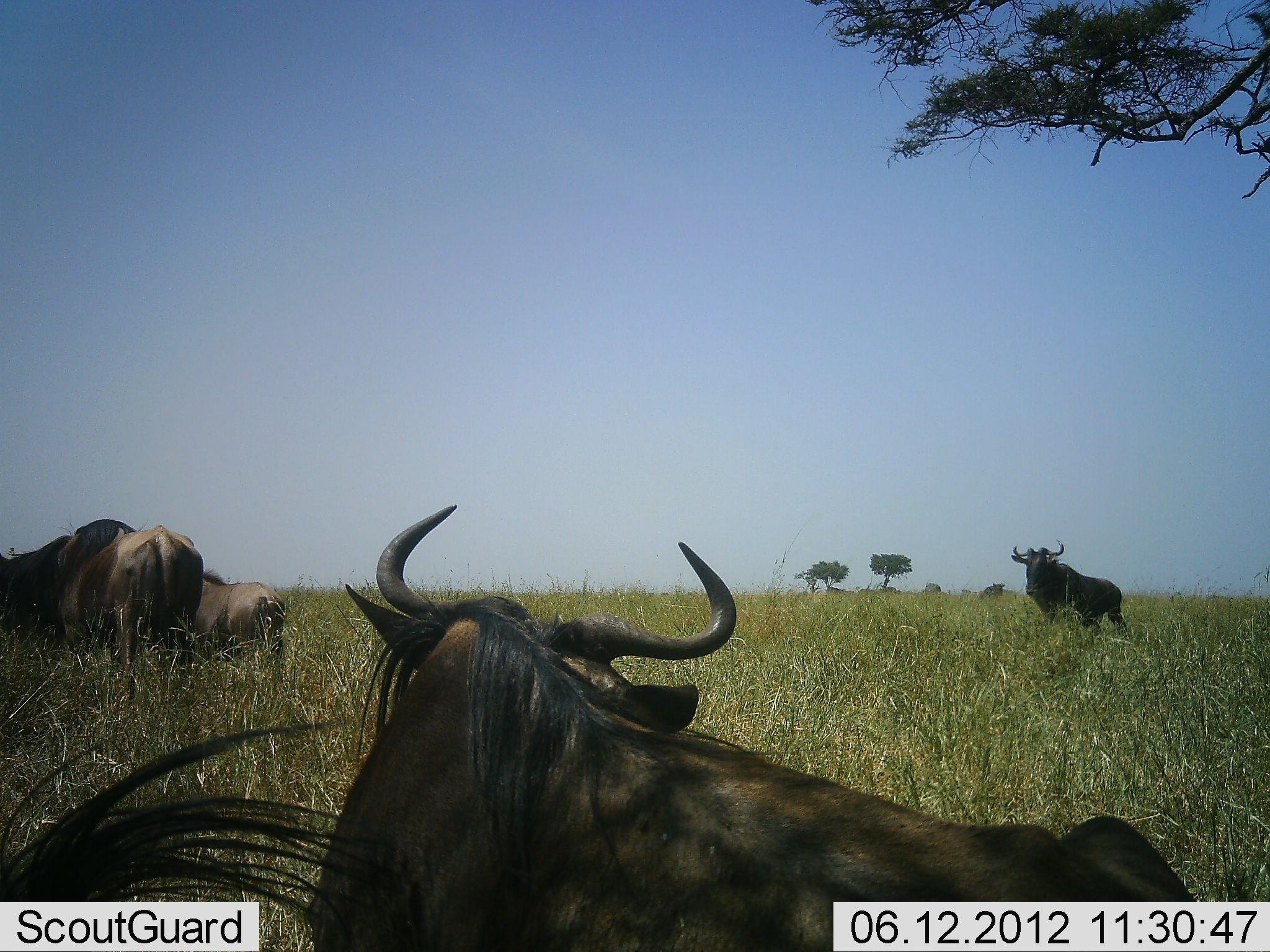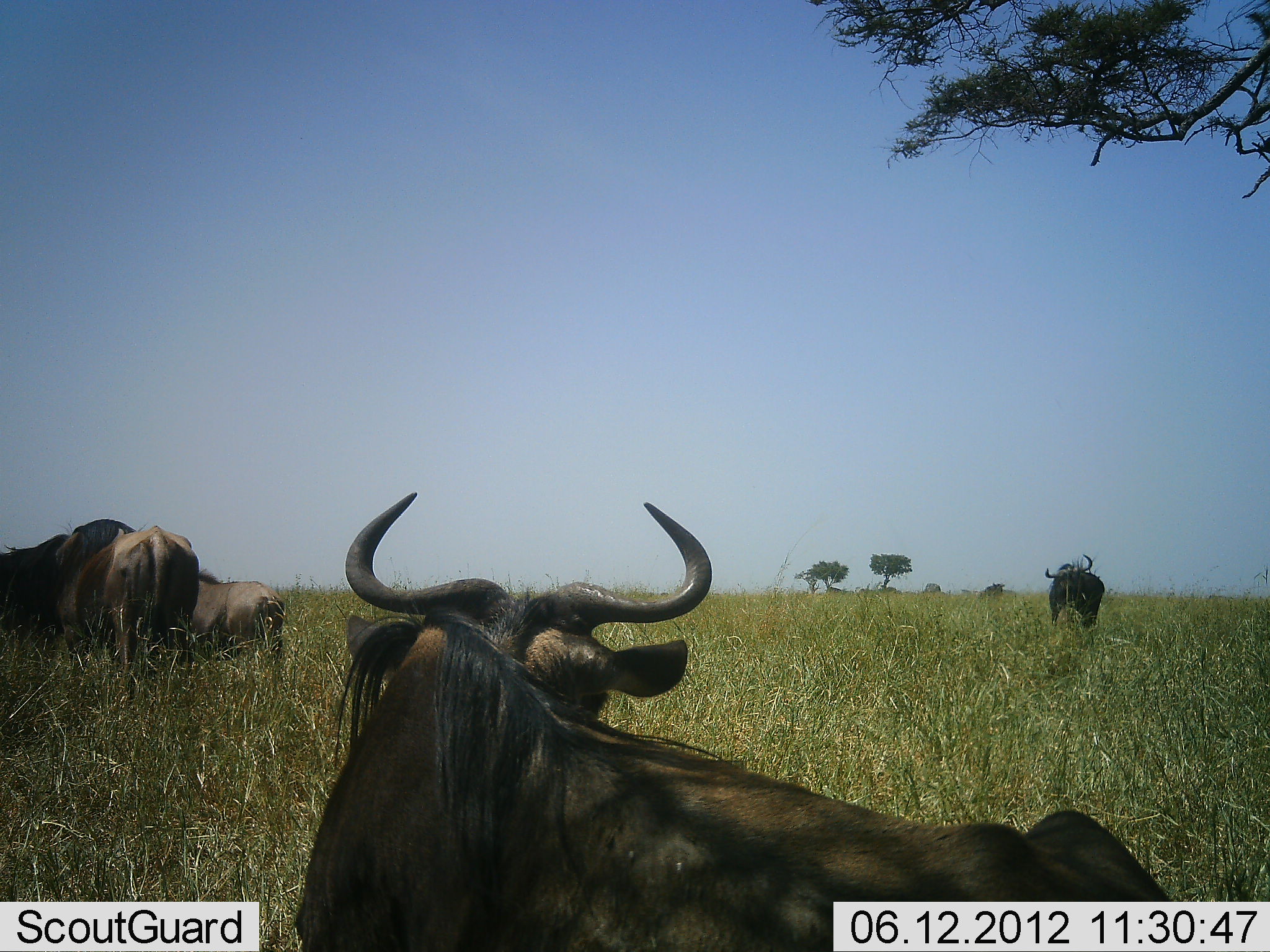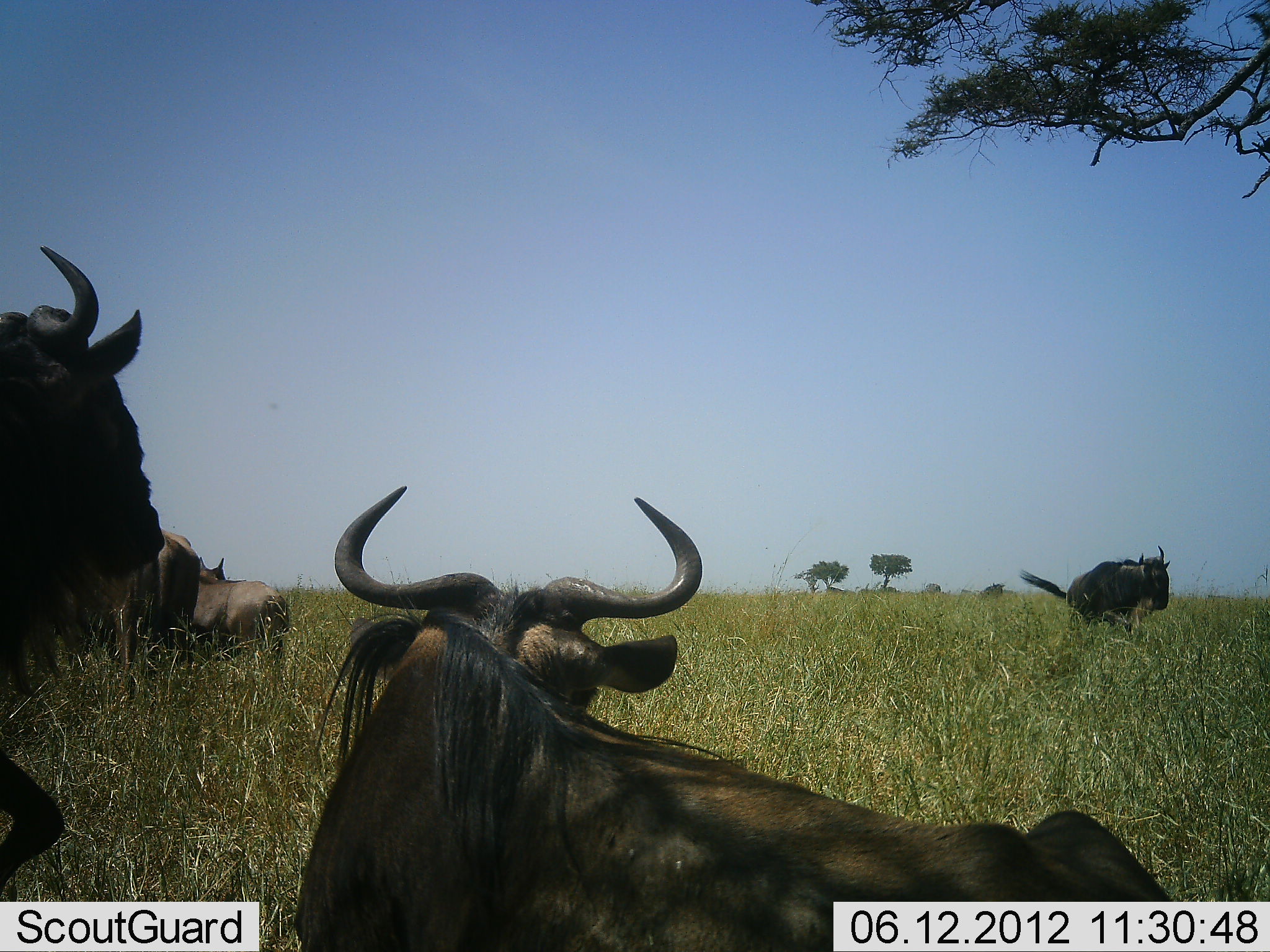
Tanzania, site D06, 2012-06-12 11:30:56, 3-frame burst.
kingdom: Animalia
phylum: Chordata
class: Mammalia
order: Artiodactyla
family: Bovidae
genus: Connochaetes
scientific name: Connochaetes taurinus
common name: blue wildebeest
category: wildebeest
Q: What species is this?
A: Wildebeest (blue wildebeest) (Connochaetes taurinus).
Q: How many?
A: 5.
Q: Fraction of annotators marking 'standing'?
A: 60%.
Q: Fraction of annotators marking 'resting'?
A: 90%.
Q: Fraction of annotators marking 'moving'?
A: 70%.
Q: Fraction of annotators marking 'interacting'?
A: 0%.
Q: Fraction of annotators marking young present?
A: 10%.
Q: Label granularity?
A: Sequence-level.